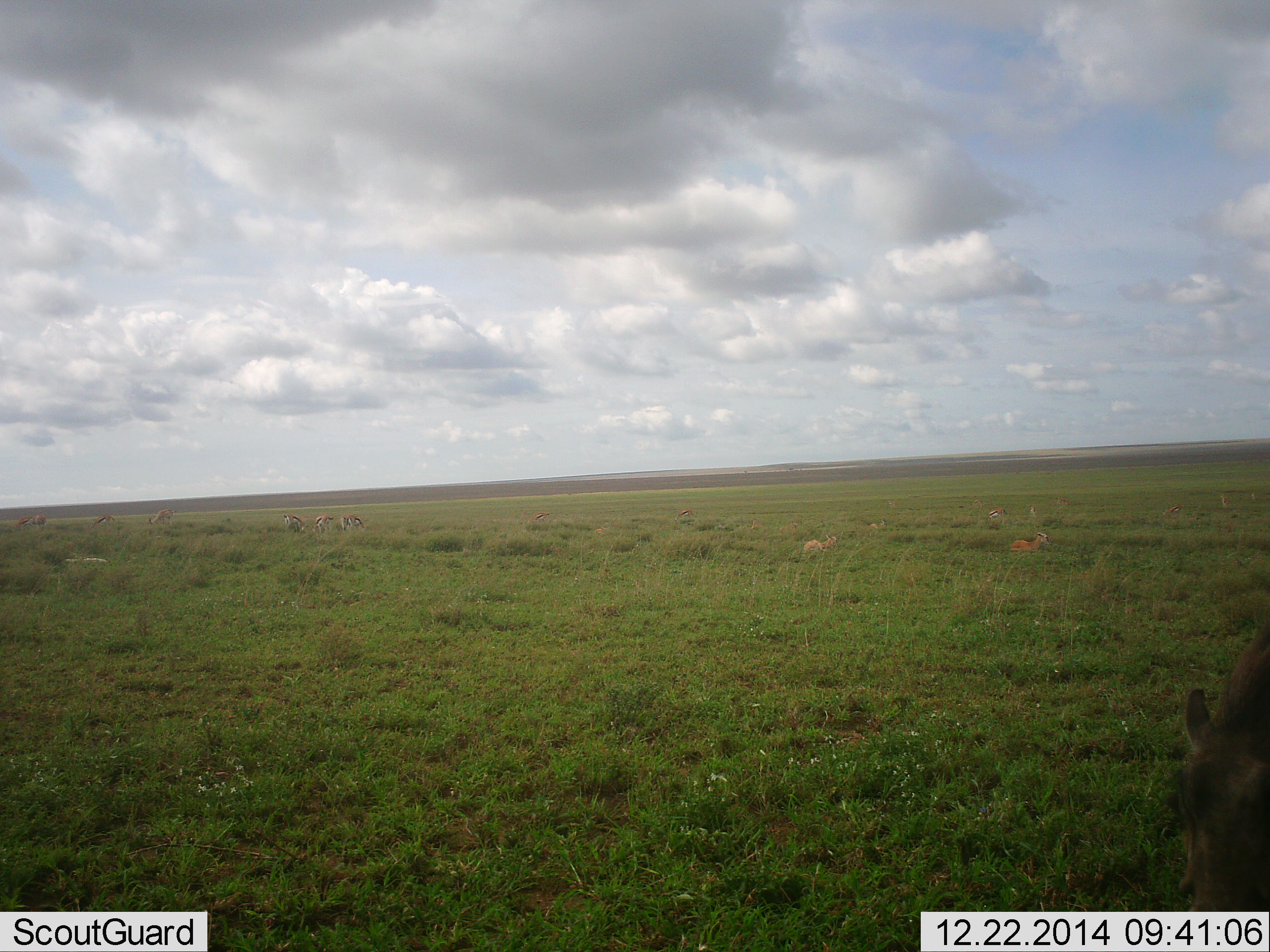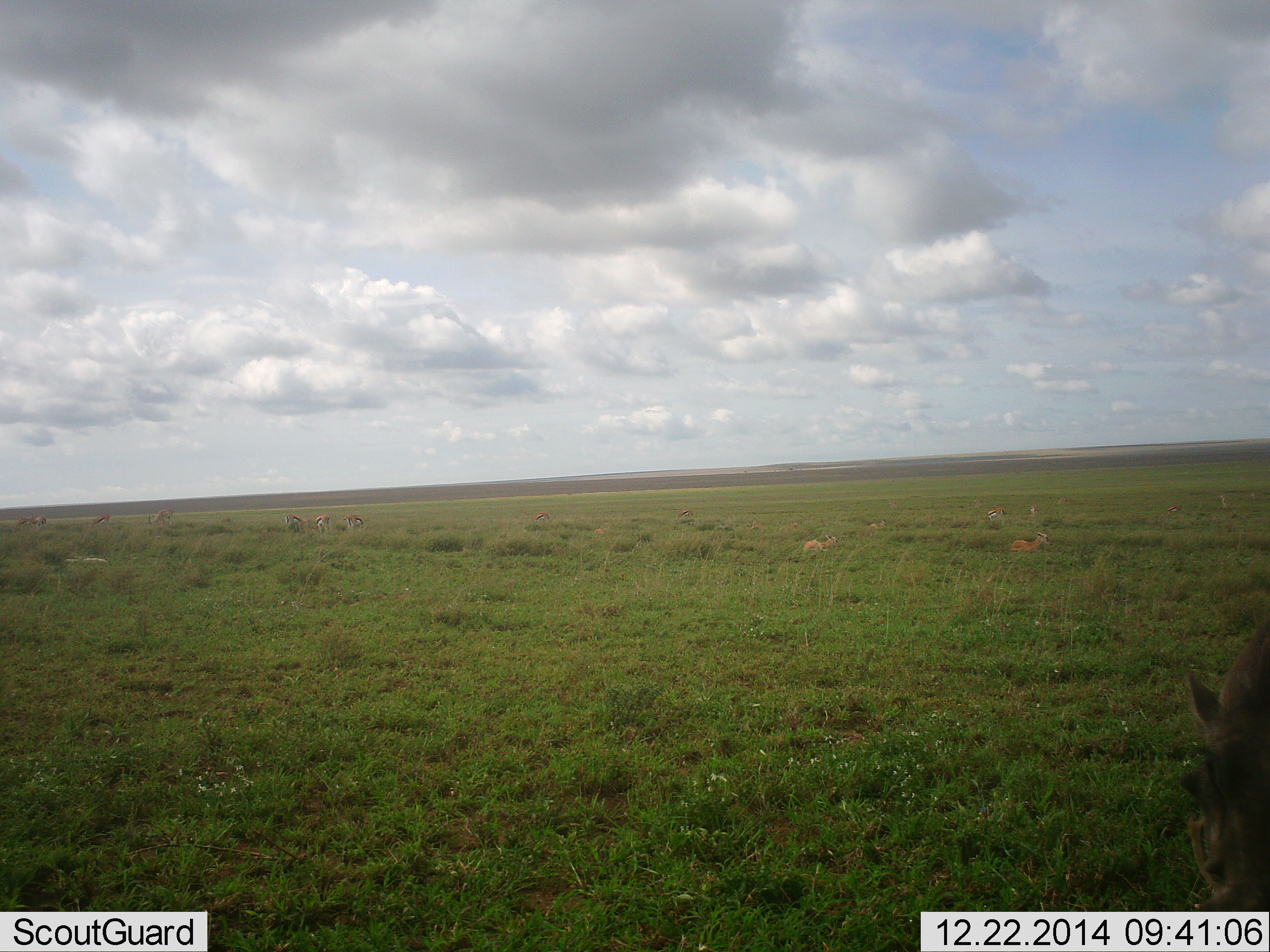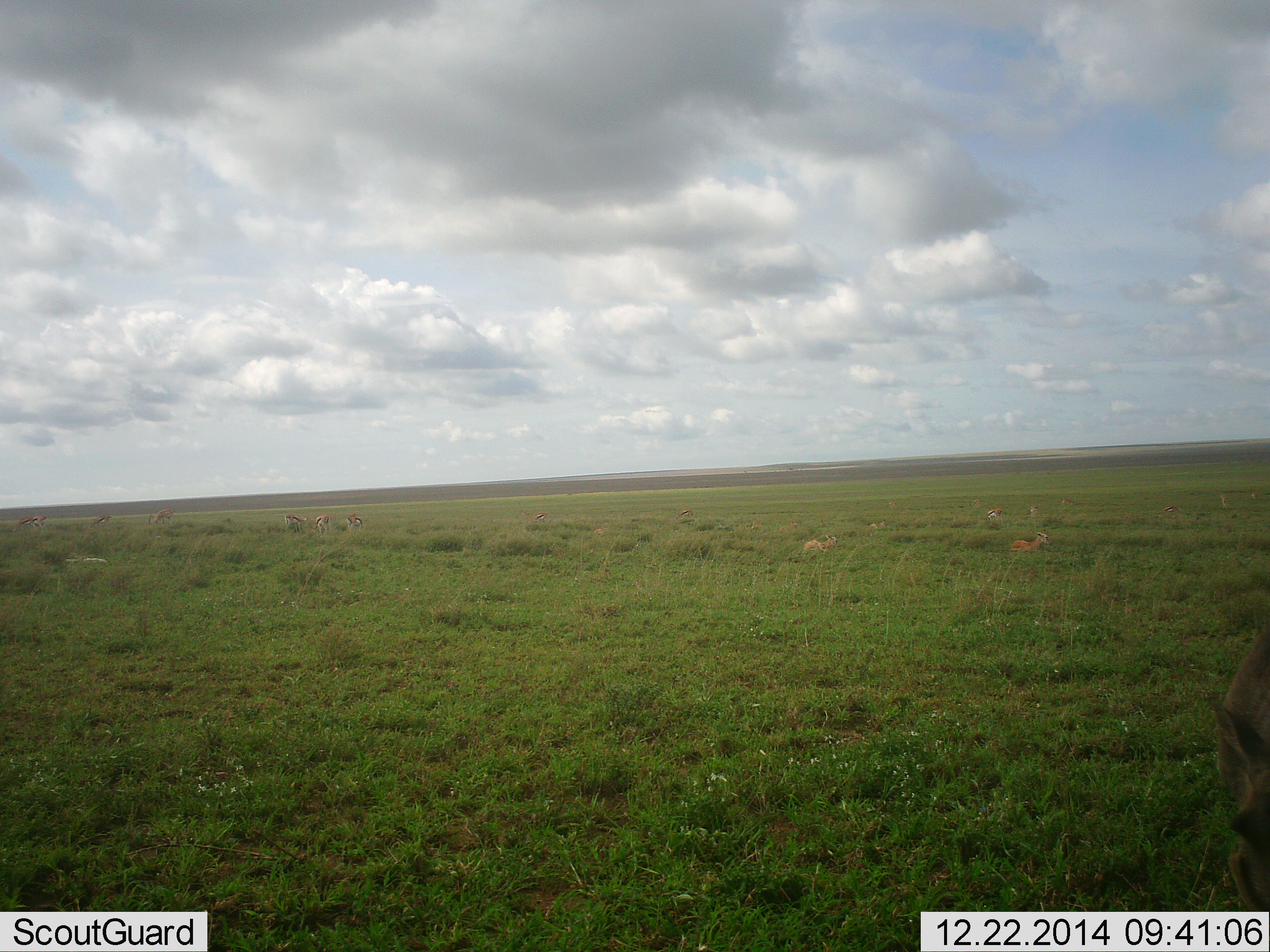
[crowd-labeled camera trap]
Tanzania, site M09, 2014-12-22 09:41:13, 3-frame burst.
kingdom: Animalia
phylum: Chordata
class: Mammalia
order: Artiodactyla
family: Suidae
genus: Phacochoerus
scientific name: Phacochoerus africanus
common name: warthog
Warthog (Phacochoerus africanus), count 1. Behavior (volunteer vote fractions): standing 30%, resting 0%, moving 30%, interacting 0%. Young present (vote fraction): 0%. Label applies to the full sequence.